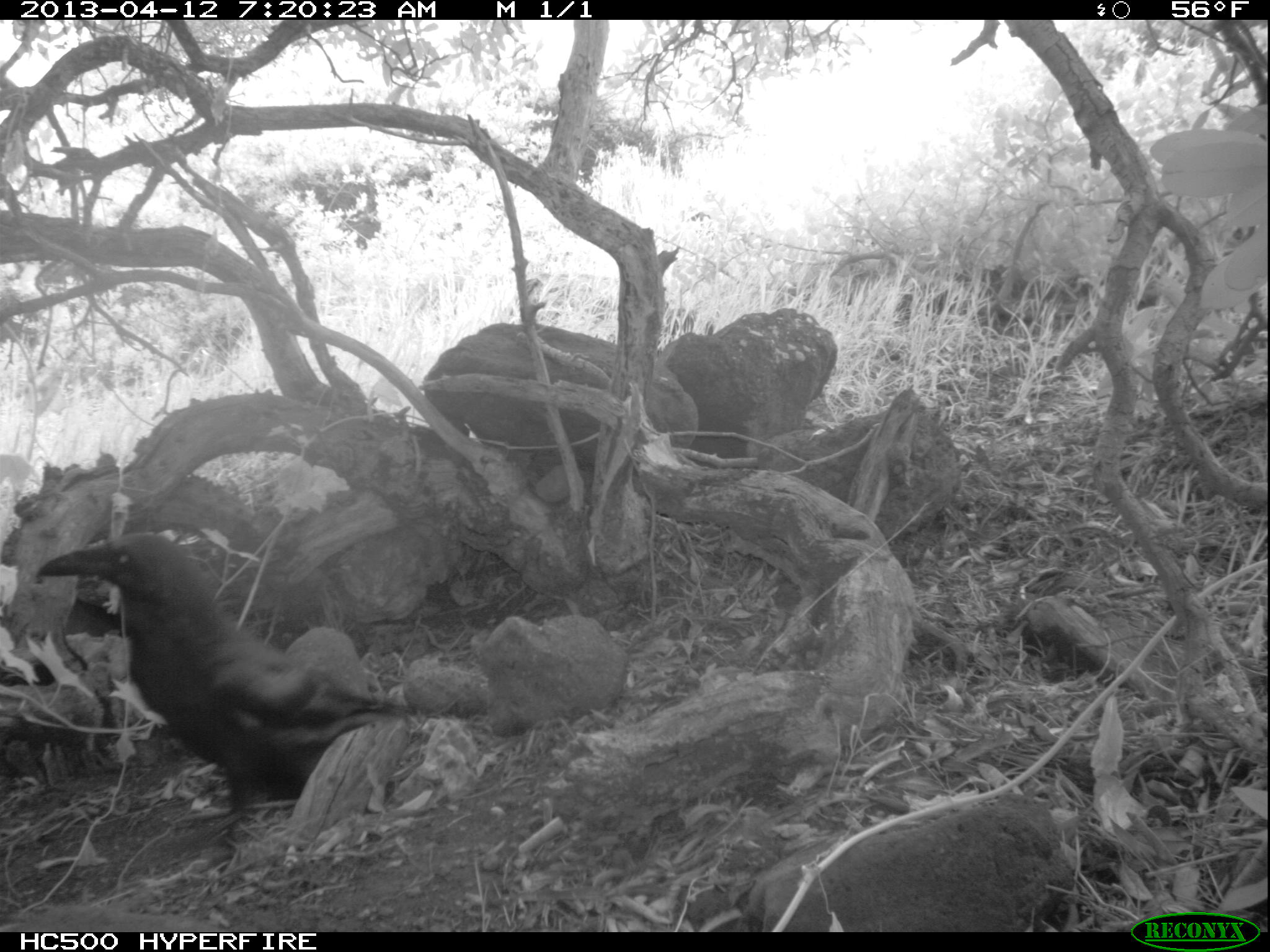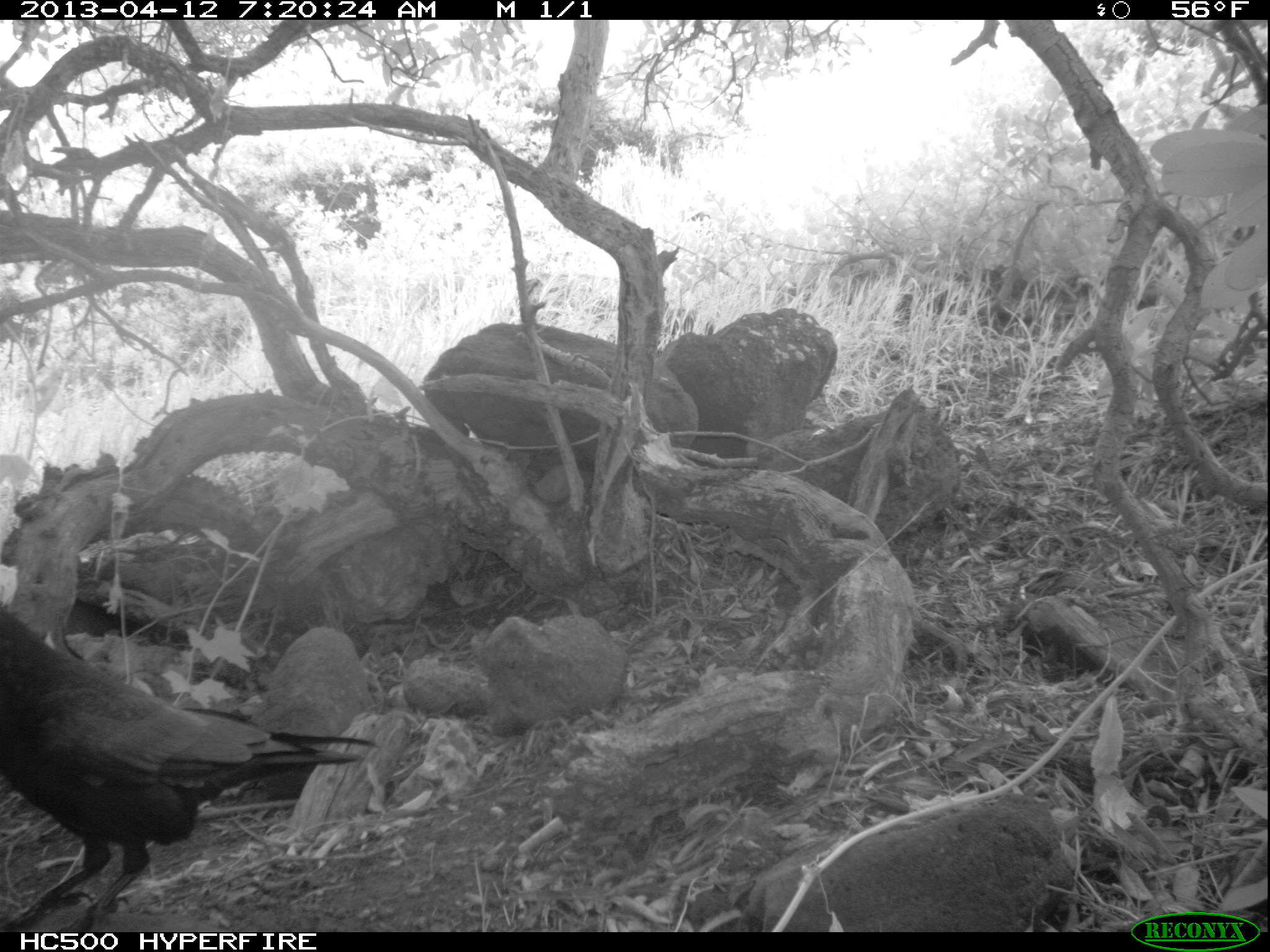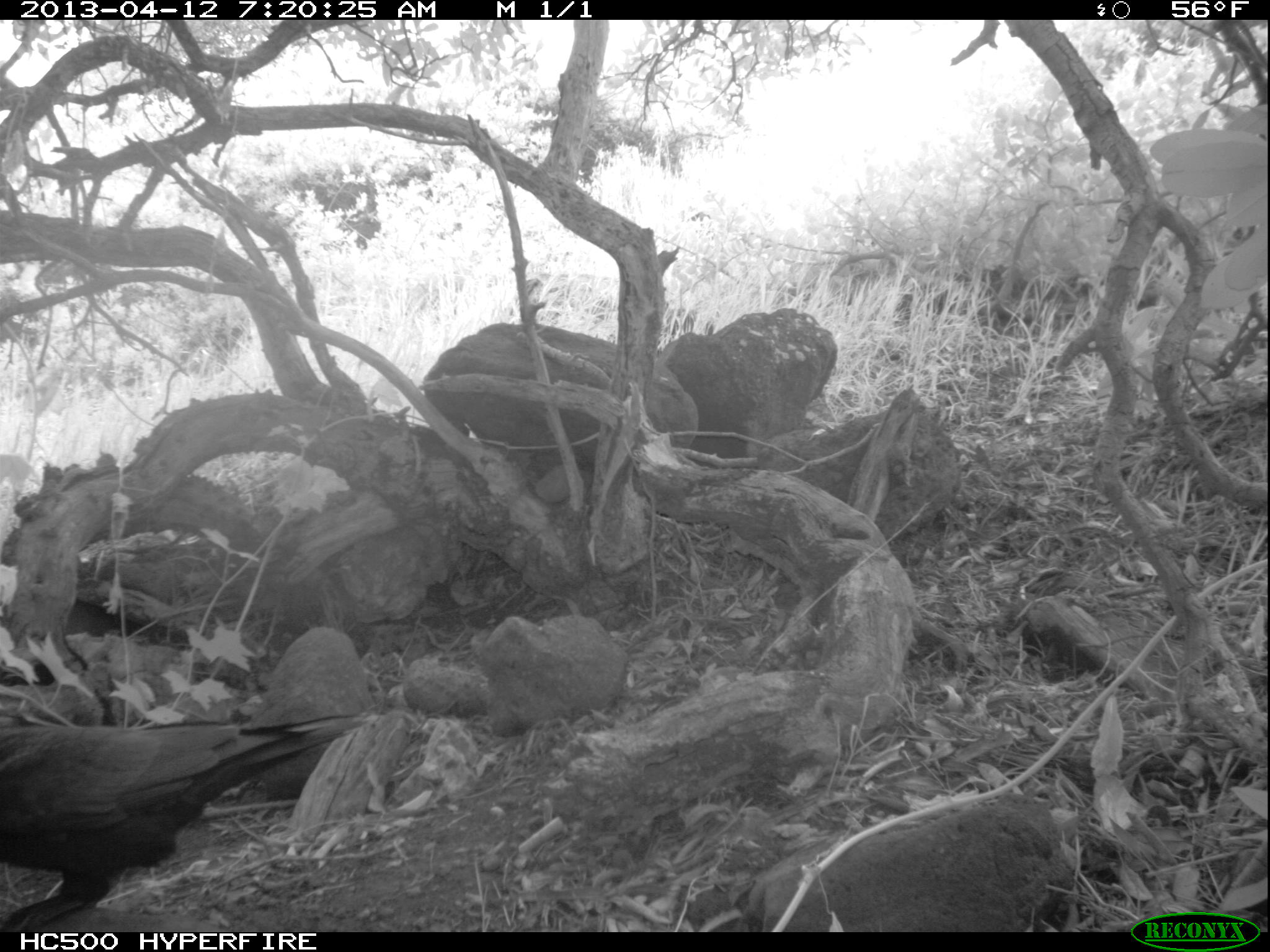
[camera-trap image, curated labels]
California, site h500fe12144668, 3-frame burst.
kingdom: Animalia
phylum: Chordata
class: Aves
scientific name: Aves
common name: bird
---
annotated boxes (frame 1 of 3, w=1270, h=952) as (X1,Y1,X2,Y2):
bird: (37,535,438,857)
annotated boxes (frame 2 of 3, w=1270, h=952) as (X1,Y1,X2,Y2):
bird: (0,604,377,932)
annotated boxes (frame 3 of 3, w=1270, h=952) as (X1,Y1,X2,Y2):
bird: (0,712,361,932)